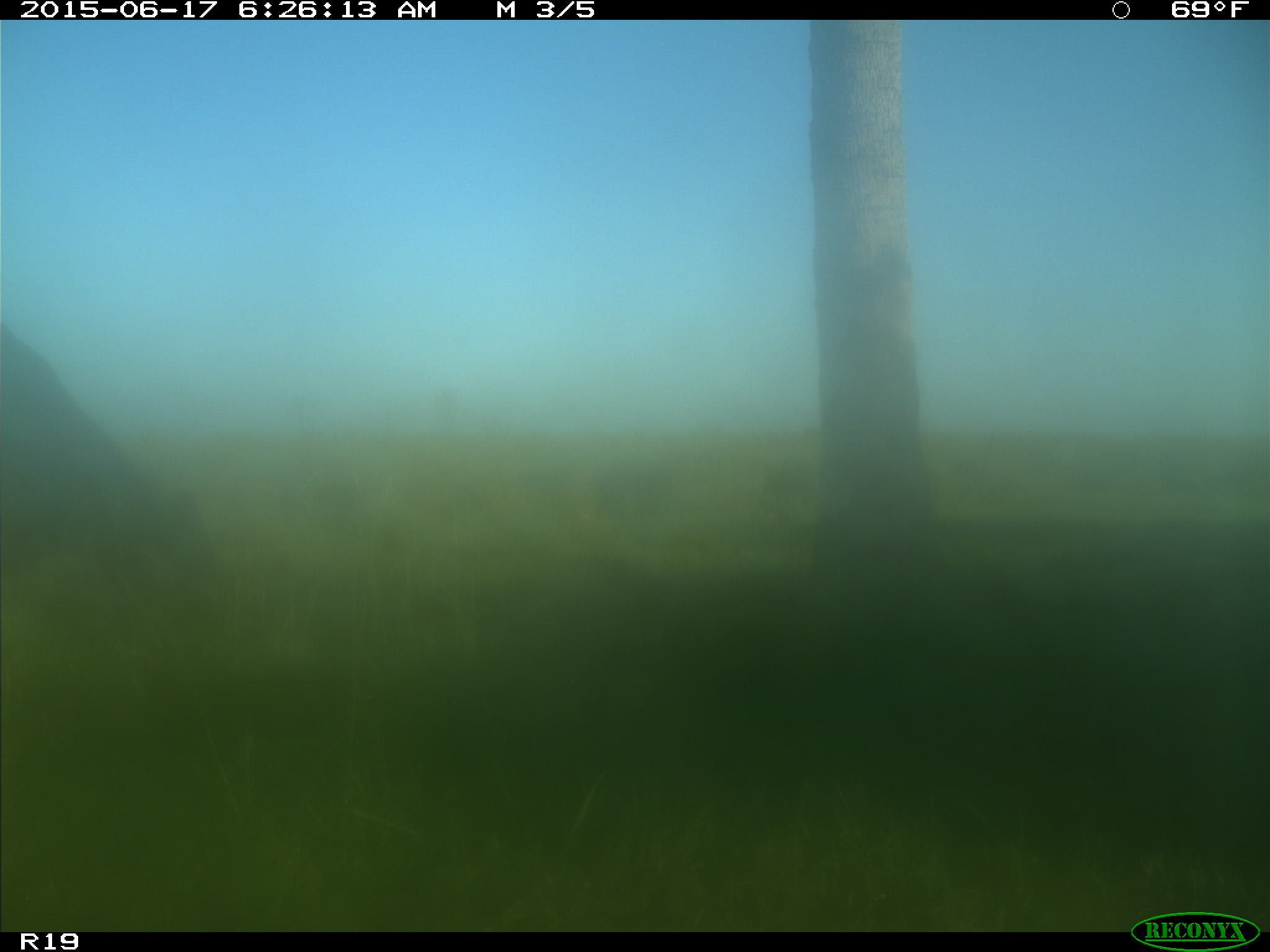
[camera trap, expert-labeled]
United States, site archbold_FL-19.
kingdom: Animalia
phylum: Chordata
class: Mammalia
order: Artiodactyla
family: Bovidae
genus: Bos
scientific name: Bos taurus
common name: domestic cow